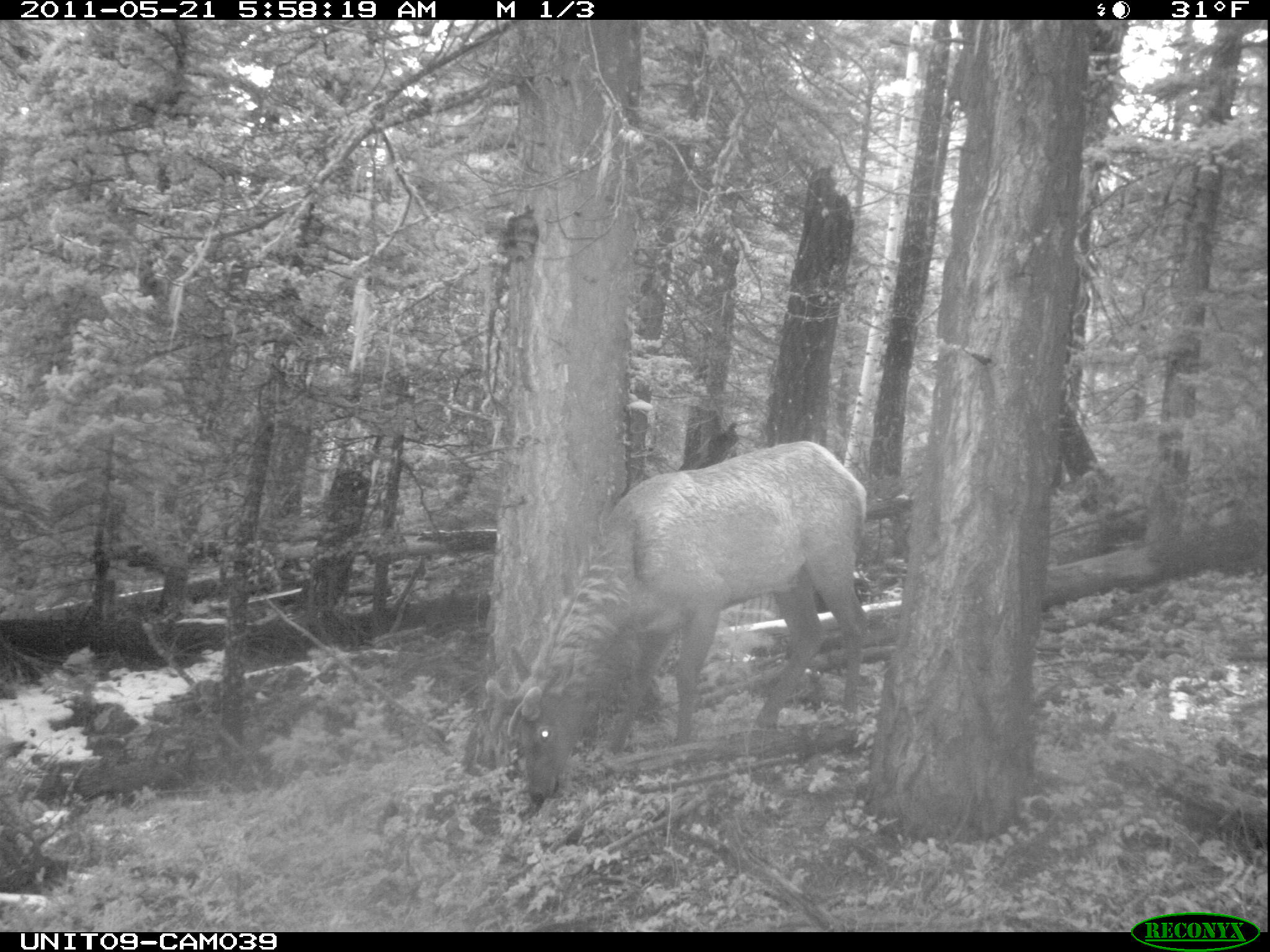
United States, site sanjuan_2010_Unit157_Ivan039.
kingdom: Animalia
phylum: Chordata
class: Mammalia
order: Artiodactyla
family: Cervidae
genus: Cervus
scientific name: Cervus elaphus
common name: red deer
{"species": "Cervus elaphus (red deer)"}